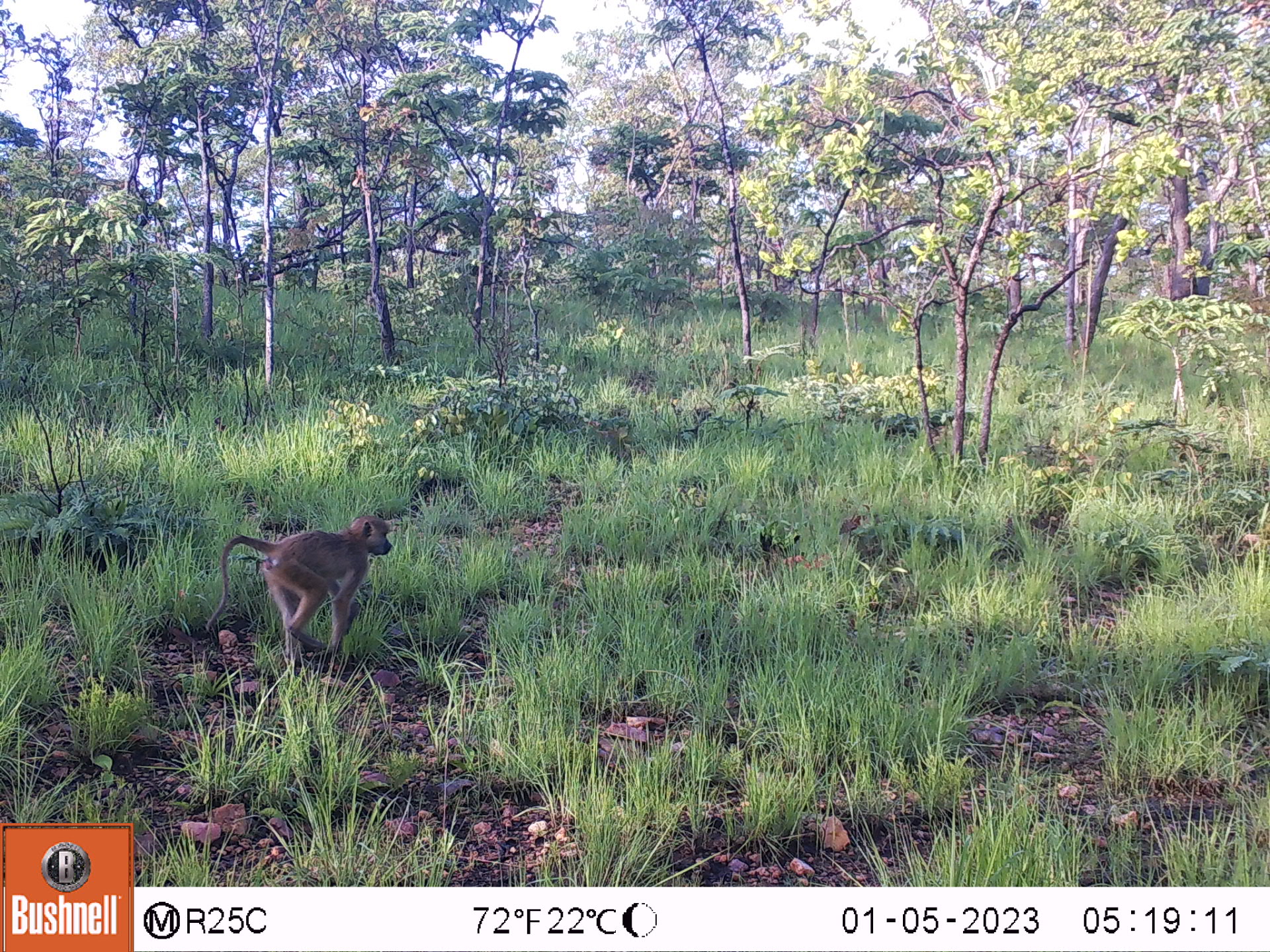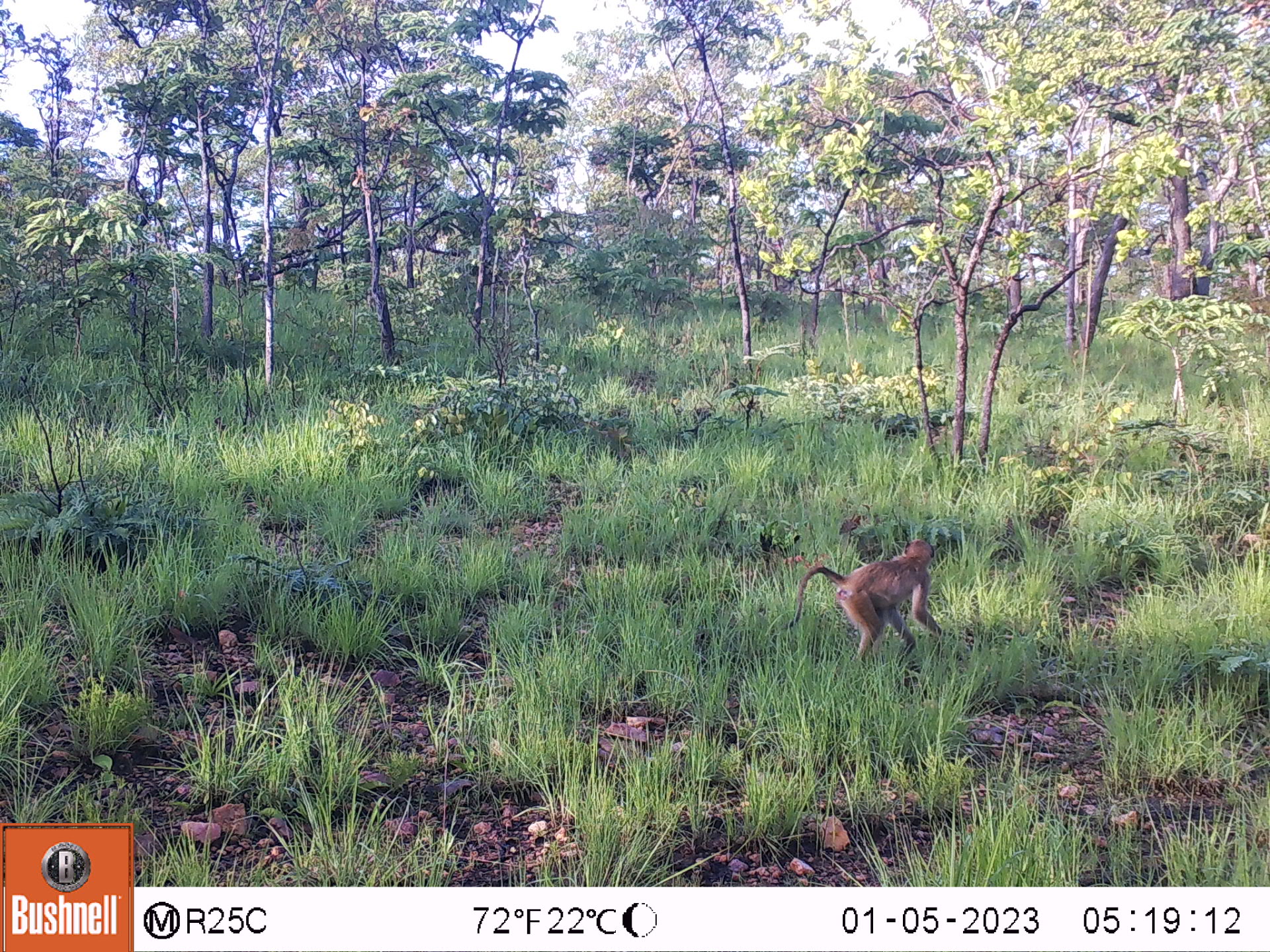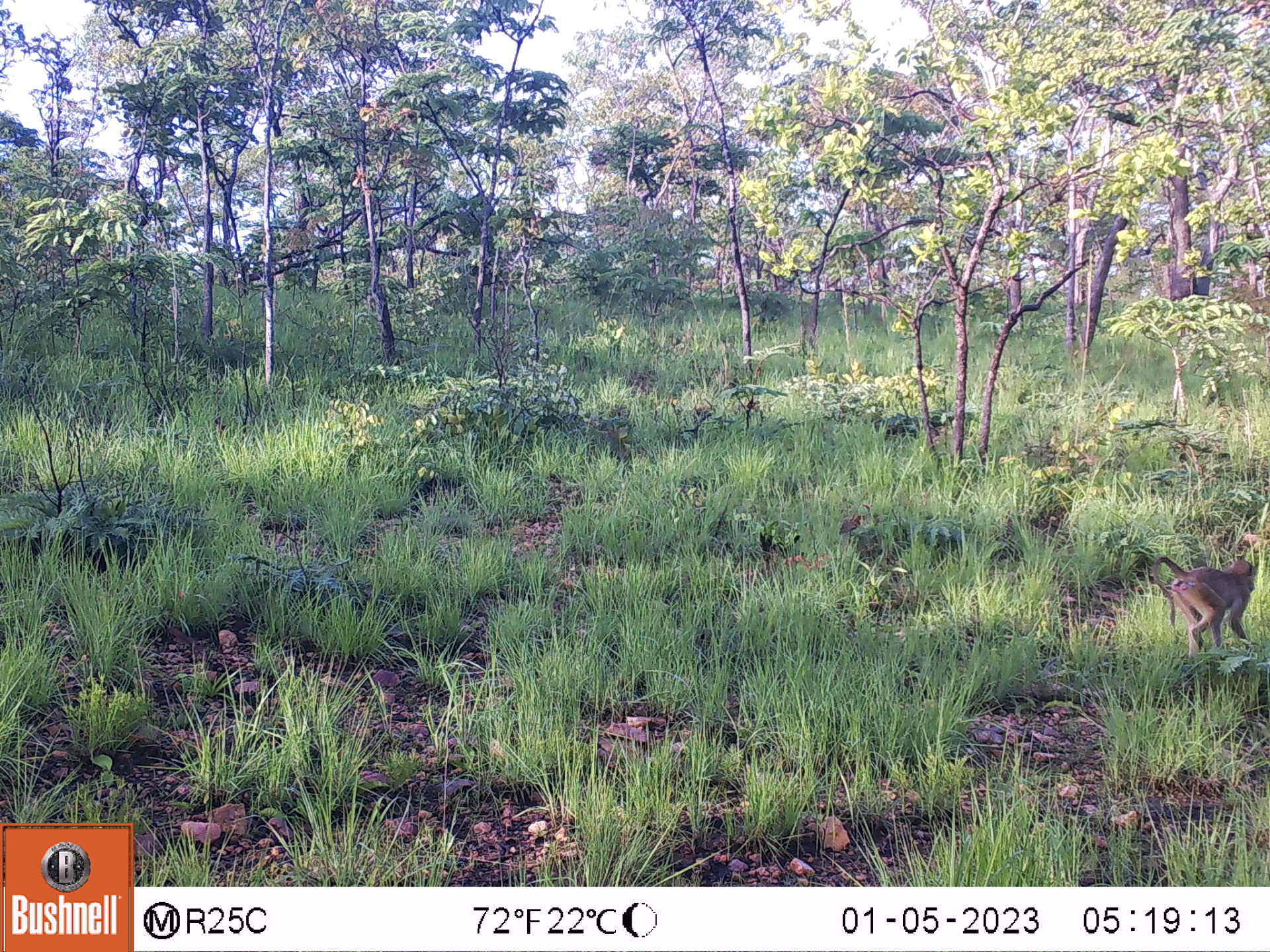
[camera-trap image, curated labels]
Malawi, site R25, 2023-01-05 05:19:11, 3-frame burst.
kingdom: Animalia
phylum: Chordata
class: Mammalia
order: Primates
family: Cercopithecidae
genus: Papio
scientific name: Papio cynocephalus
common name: yellow baboon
Yellow baboon (Papio cynocephalus), count 1.